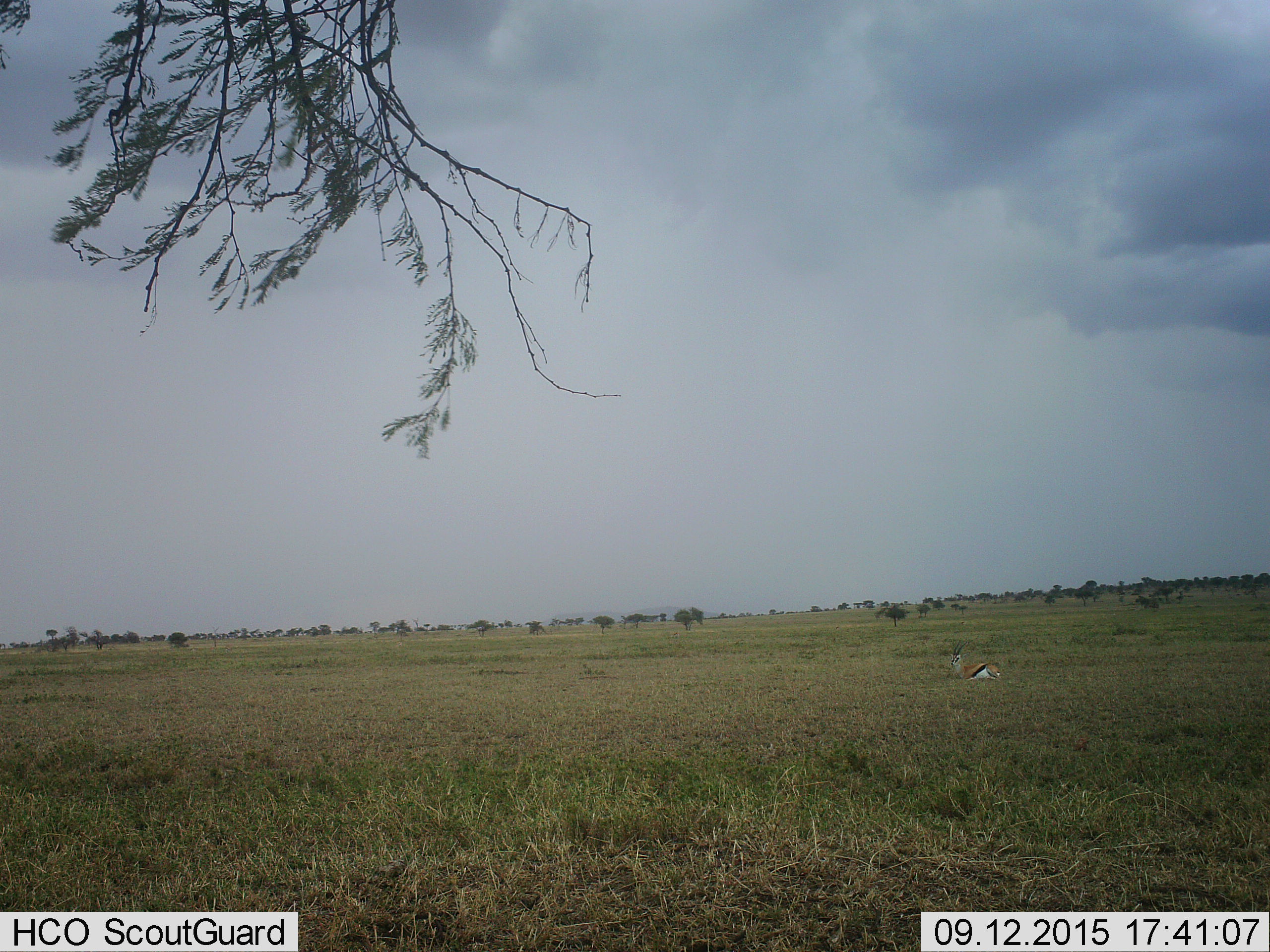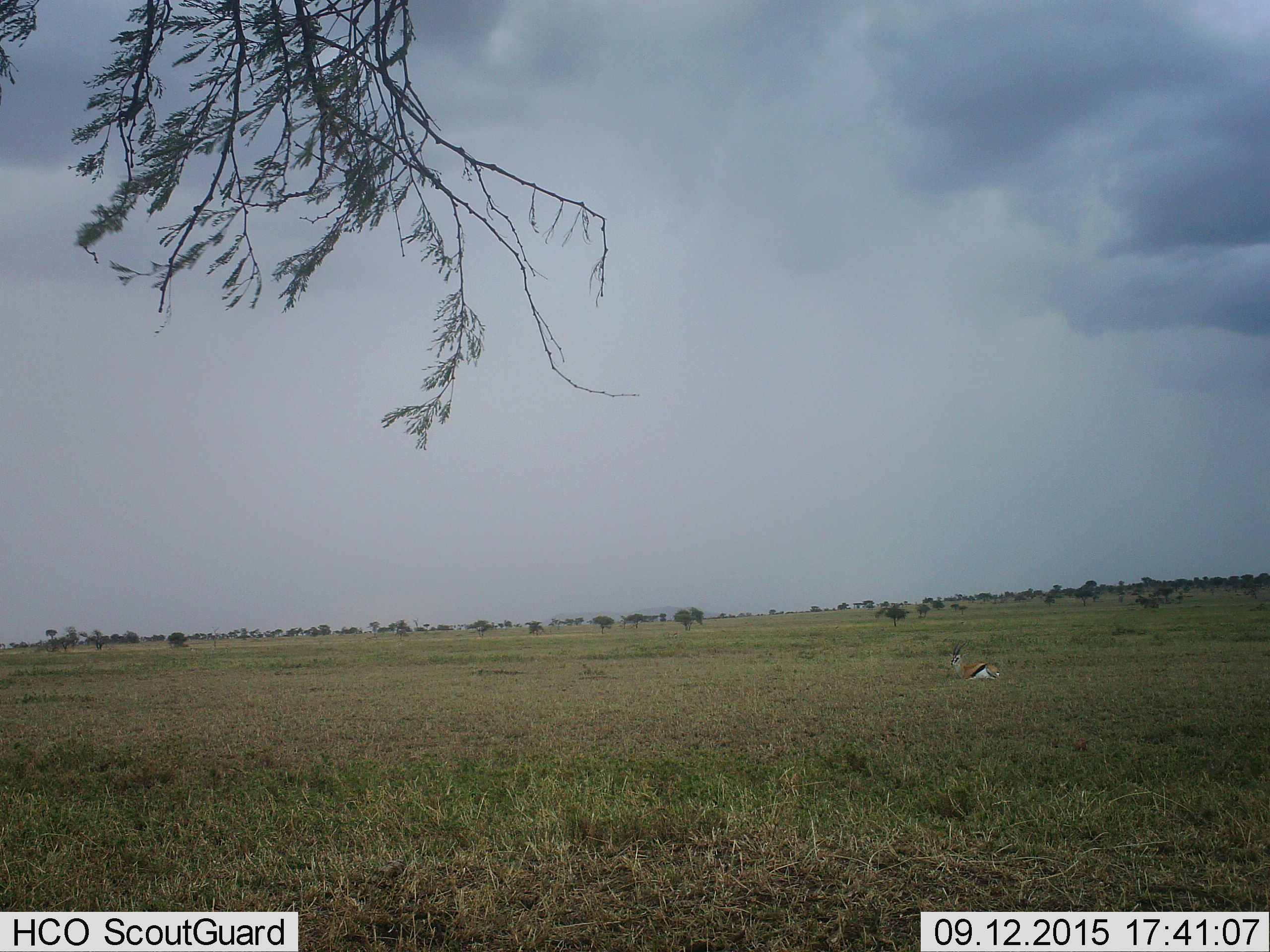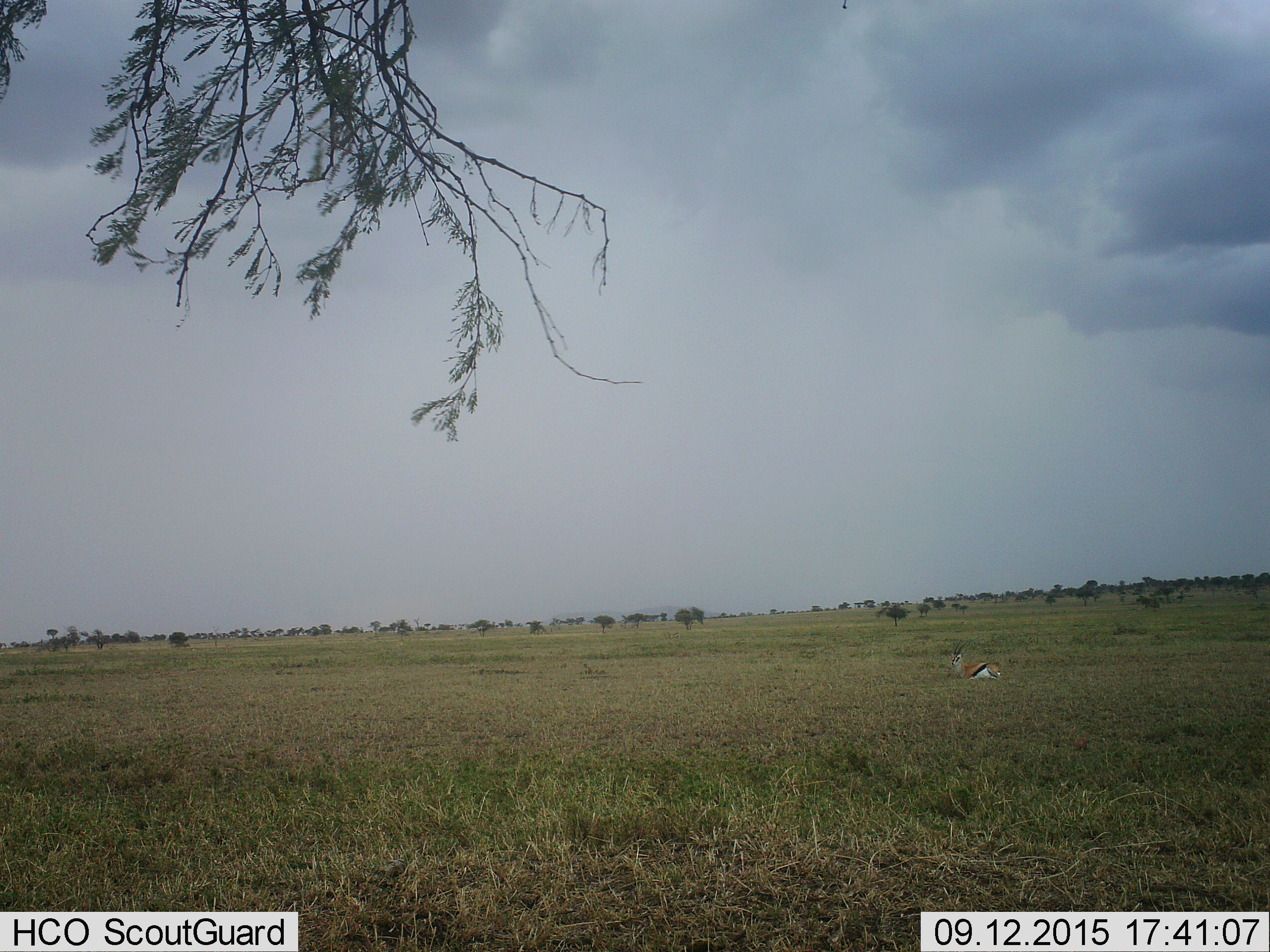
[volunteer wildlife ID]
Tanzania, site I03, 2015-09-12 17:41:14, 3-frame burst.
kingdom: Animalia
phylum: Chordata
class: Mammalia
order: Artiodactyla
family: Bovidae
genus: Eudorcas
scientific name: Eudorcas thomsonii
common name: thomson's gazelle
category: gazellethomsons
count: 1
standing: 0%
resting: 100%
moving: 0%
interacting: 0%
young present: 0%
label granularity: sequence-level